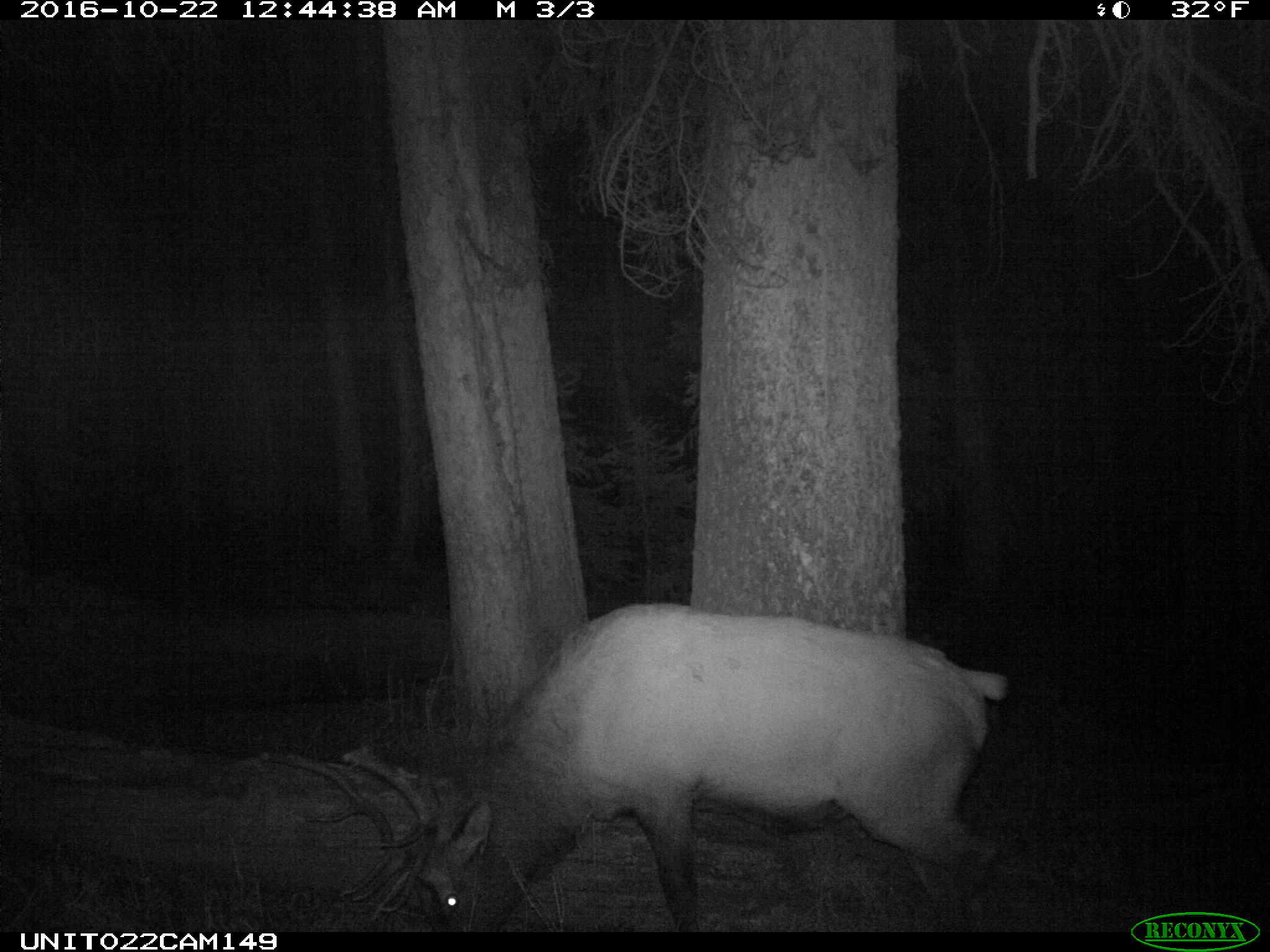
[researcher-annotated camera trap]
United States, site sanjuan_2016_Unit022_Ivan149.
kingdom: Animalia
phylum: Chordata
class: Mammalia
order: Artiodactyla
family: Cervidae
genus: Cervus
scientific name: Cervus elaphus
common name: red deer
Cervus elaphus (red deer).